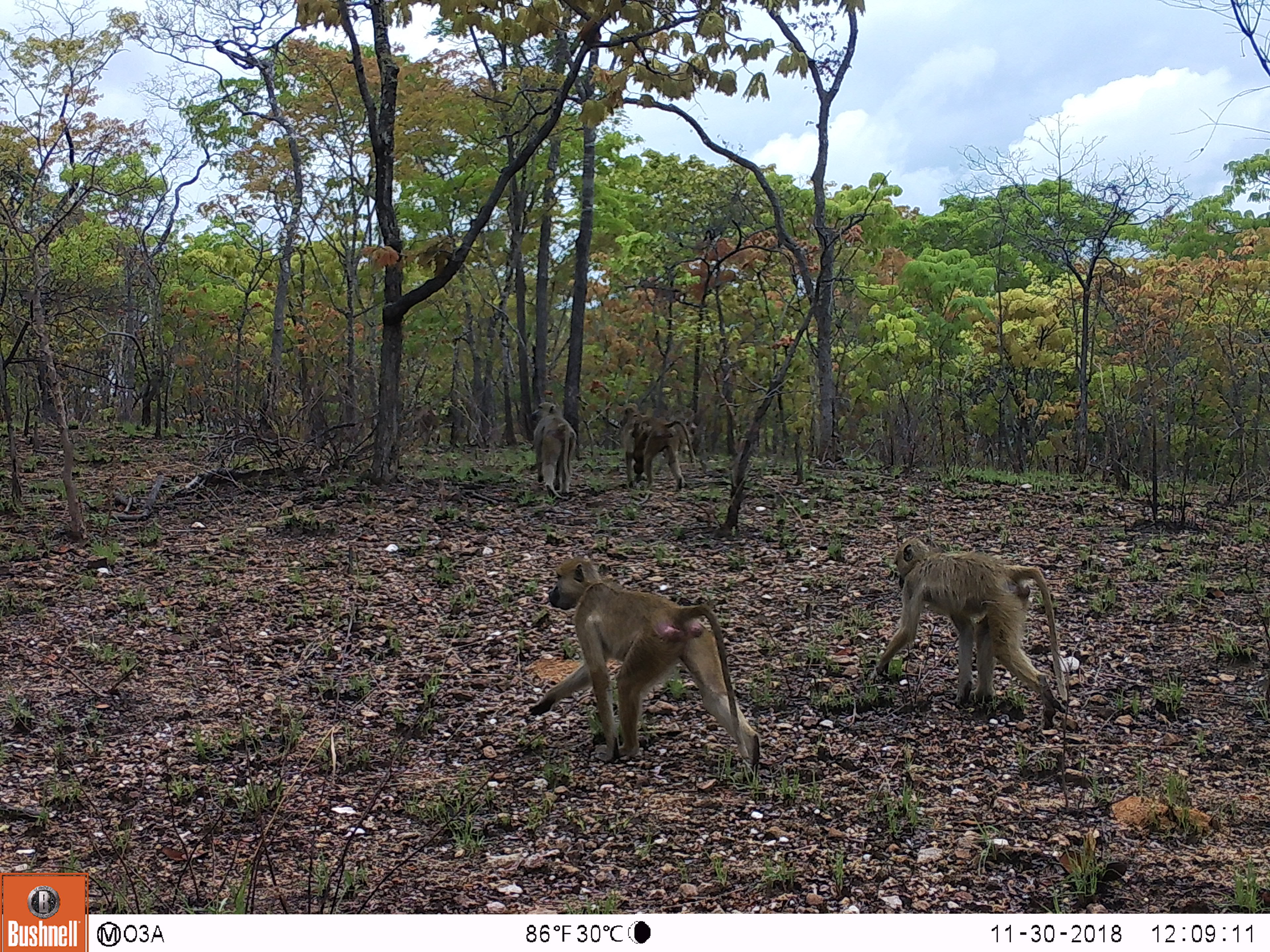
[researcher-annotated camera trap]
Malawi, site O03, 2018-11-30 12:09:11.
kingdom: Animalia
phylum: Chordata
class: Mammalia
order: Primates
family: Cercopithecidae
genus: Papio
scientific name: Papio cynocephalus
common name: yellow baboon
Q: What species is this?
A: Yellow baboon (Papio cynocephalus).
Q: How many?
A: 5.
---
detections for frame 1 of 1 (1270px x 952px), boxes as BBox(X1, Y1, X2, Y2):
yellow baboon: BBox(509, 545, 769, 766); BBox(859, 514, 1075, 722); BBox(608, 403, 694, 495); BBox(517, 396, 583, 507); BBox(407, 394, 443, 452)